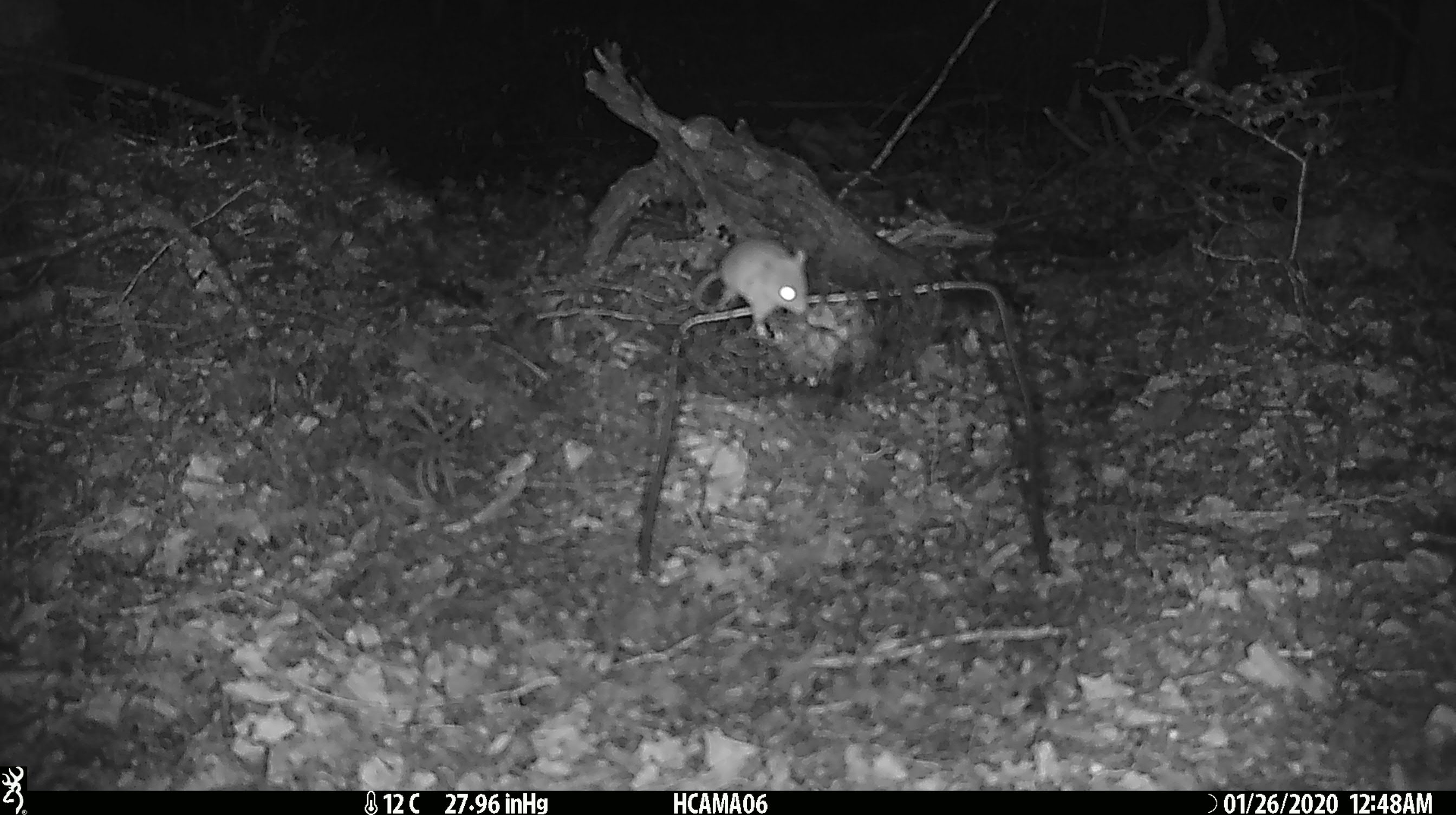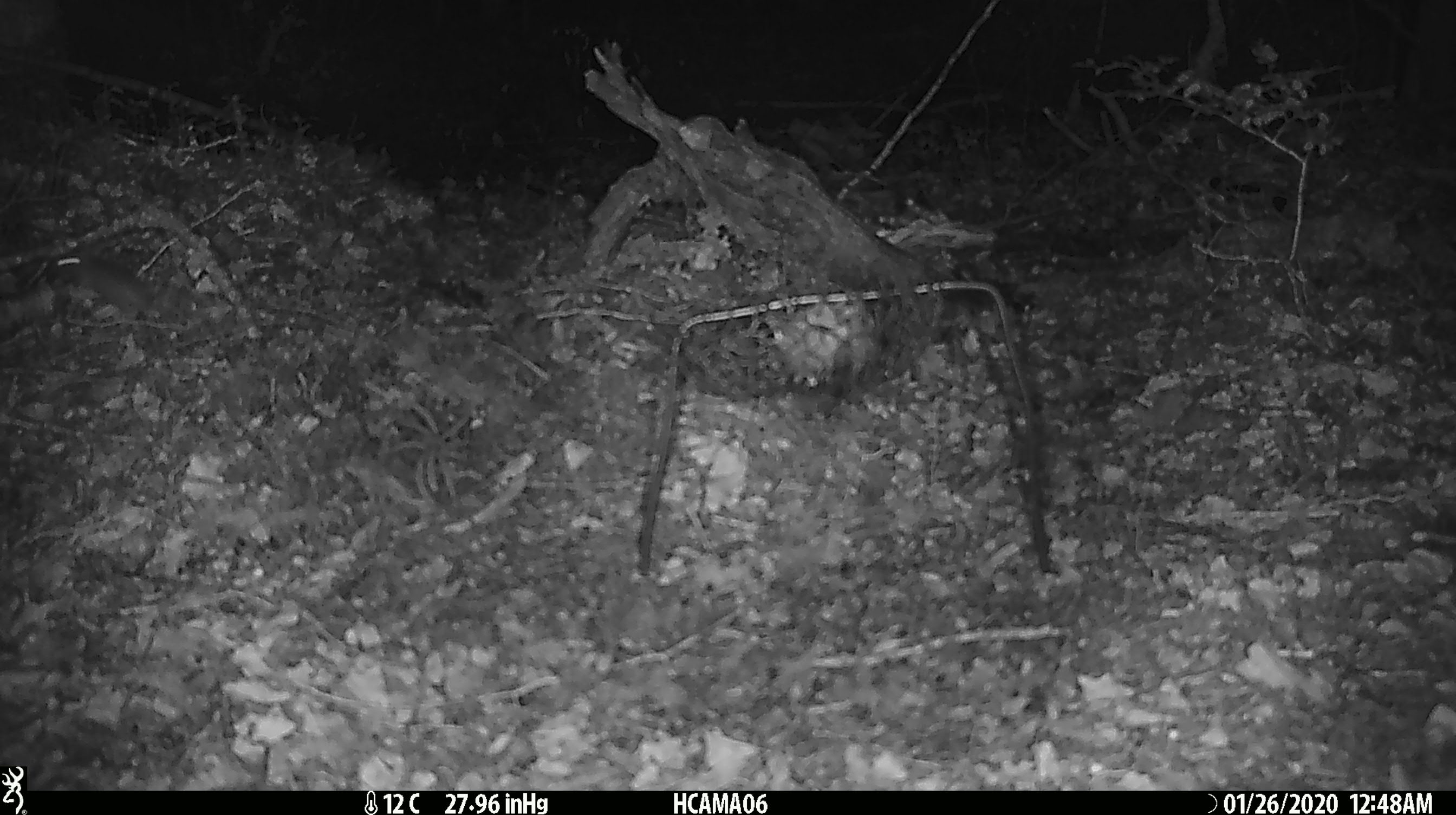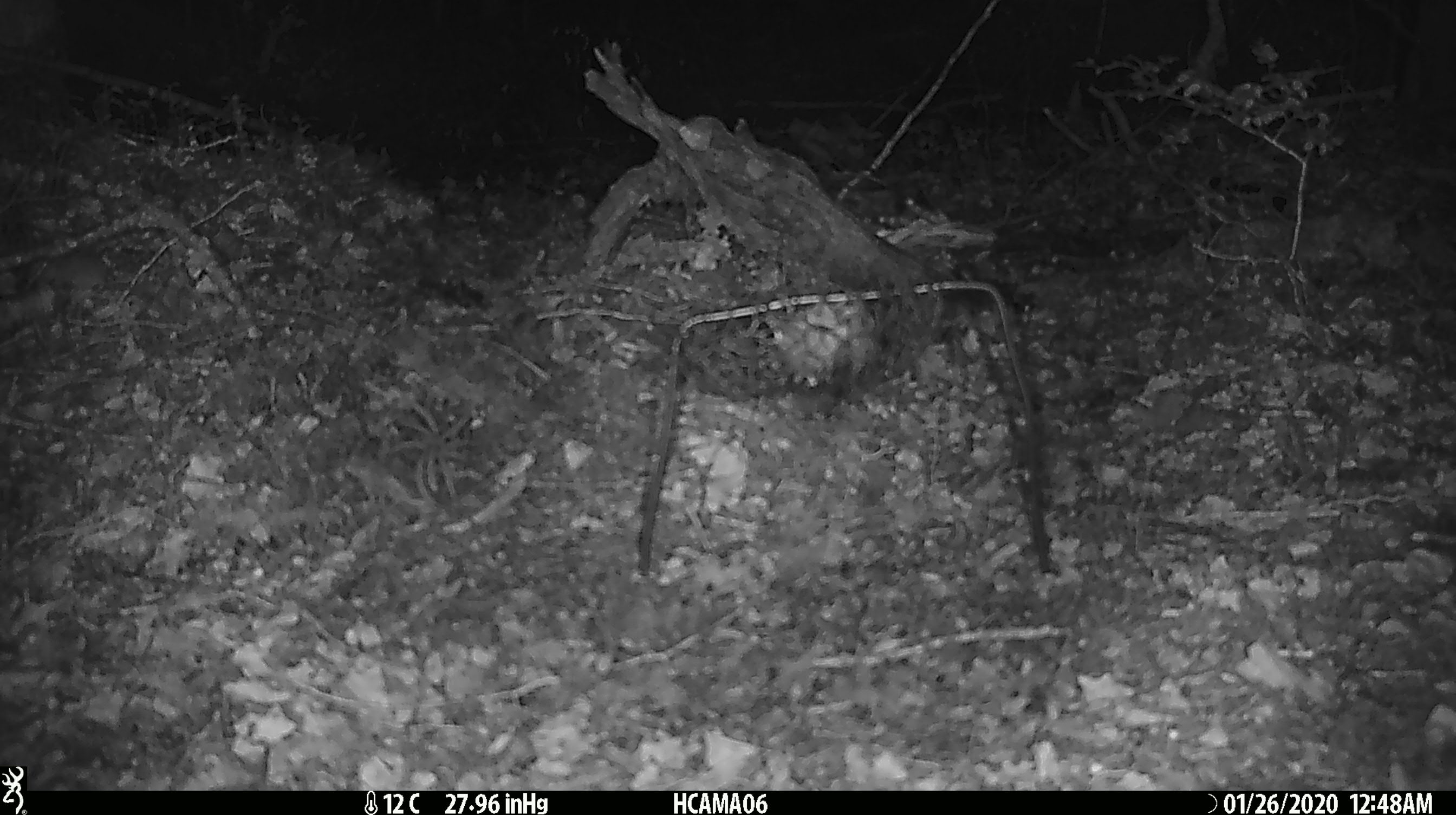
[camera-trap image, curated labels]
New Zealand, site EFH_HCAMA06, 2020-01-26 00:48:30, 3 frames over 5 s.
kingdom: Animalia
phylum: Chordata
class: Mammalia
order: Rodentia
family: Muridae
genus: Mus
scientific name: Mus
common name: mouse